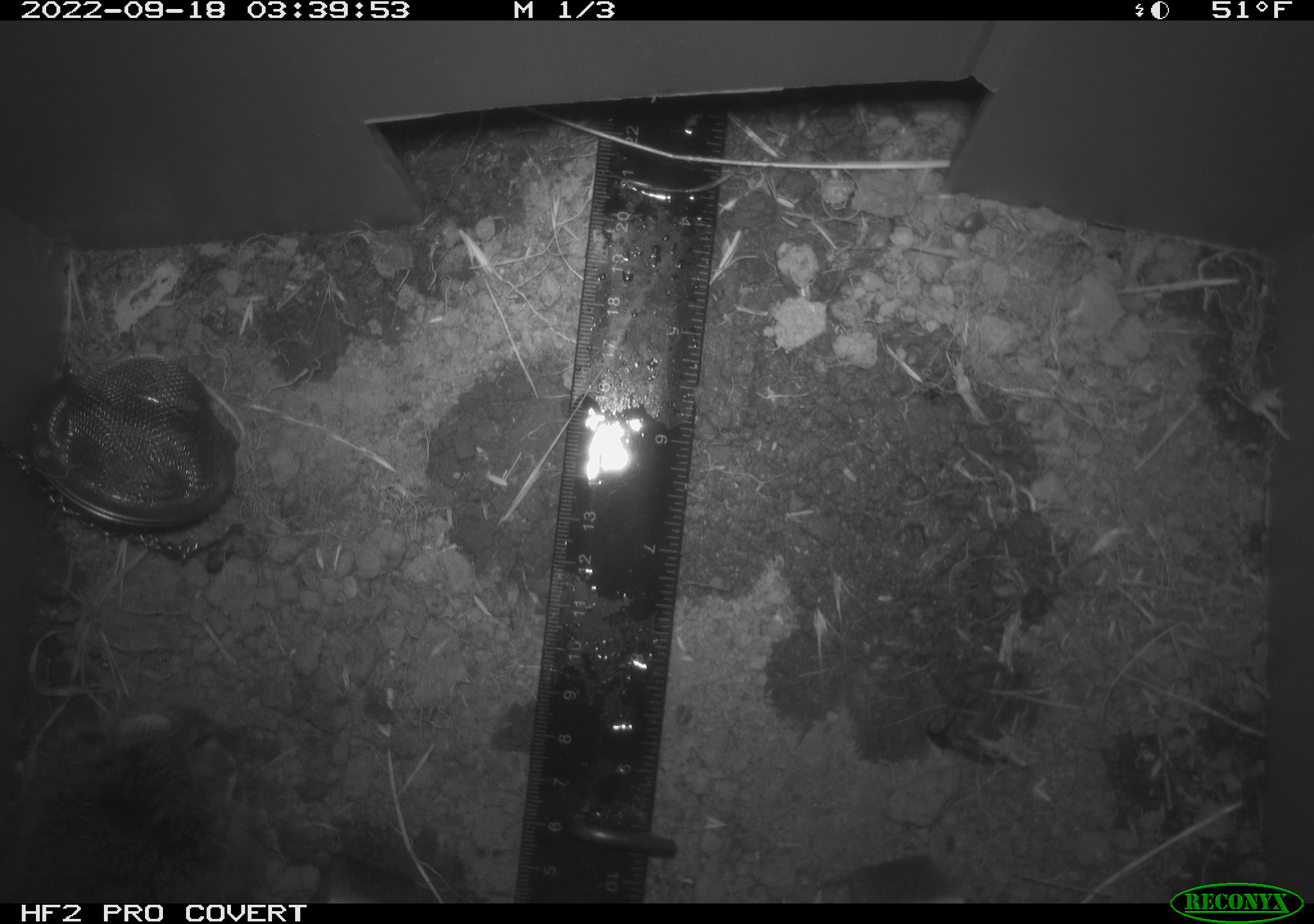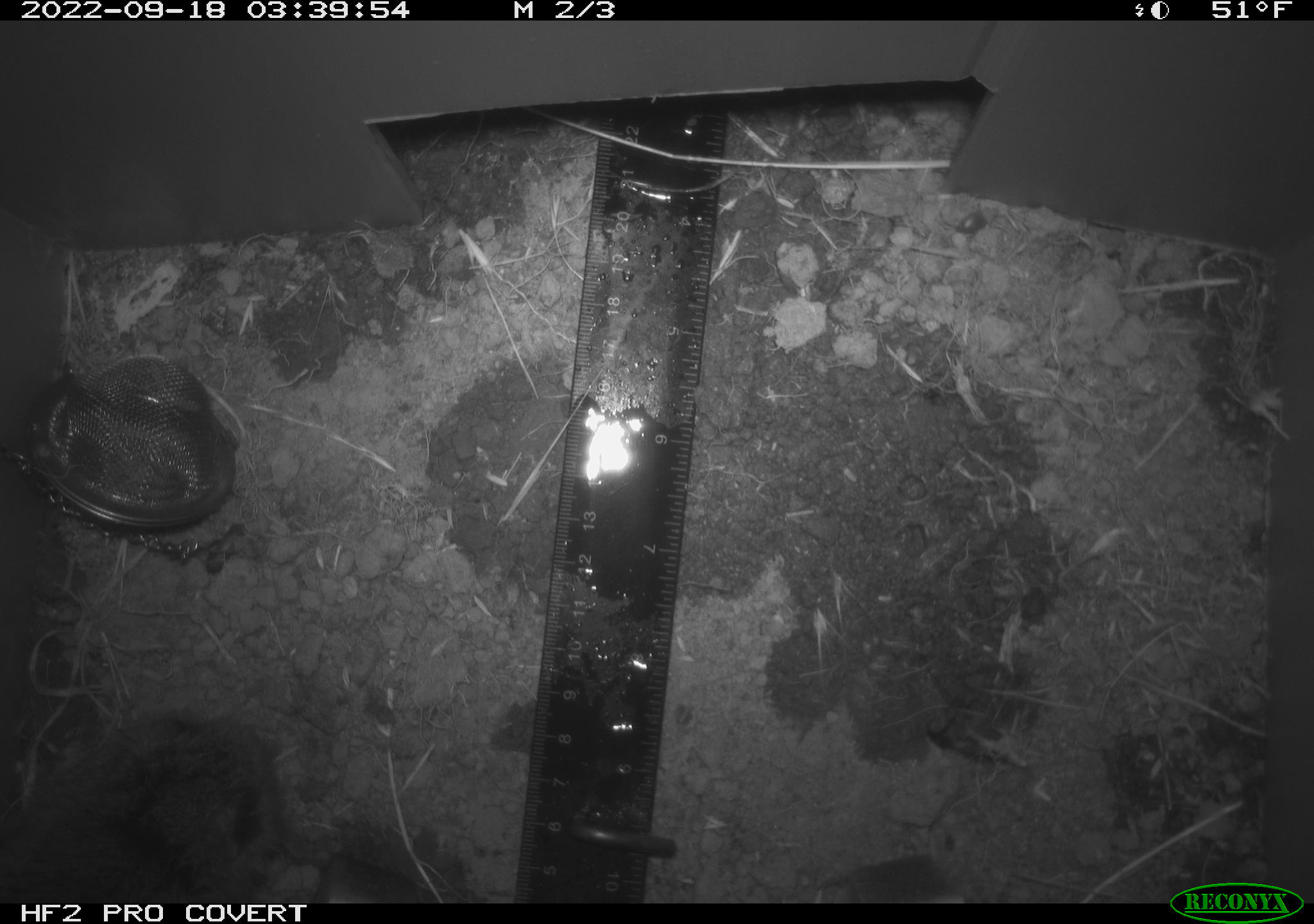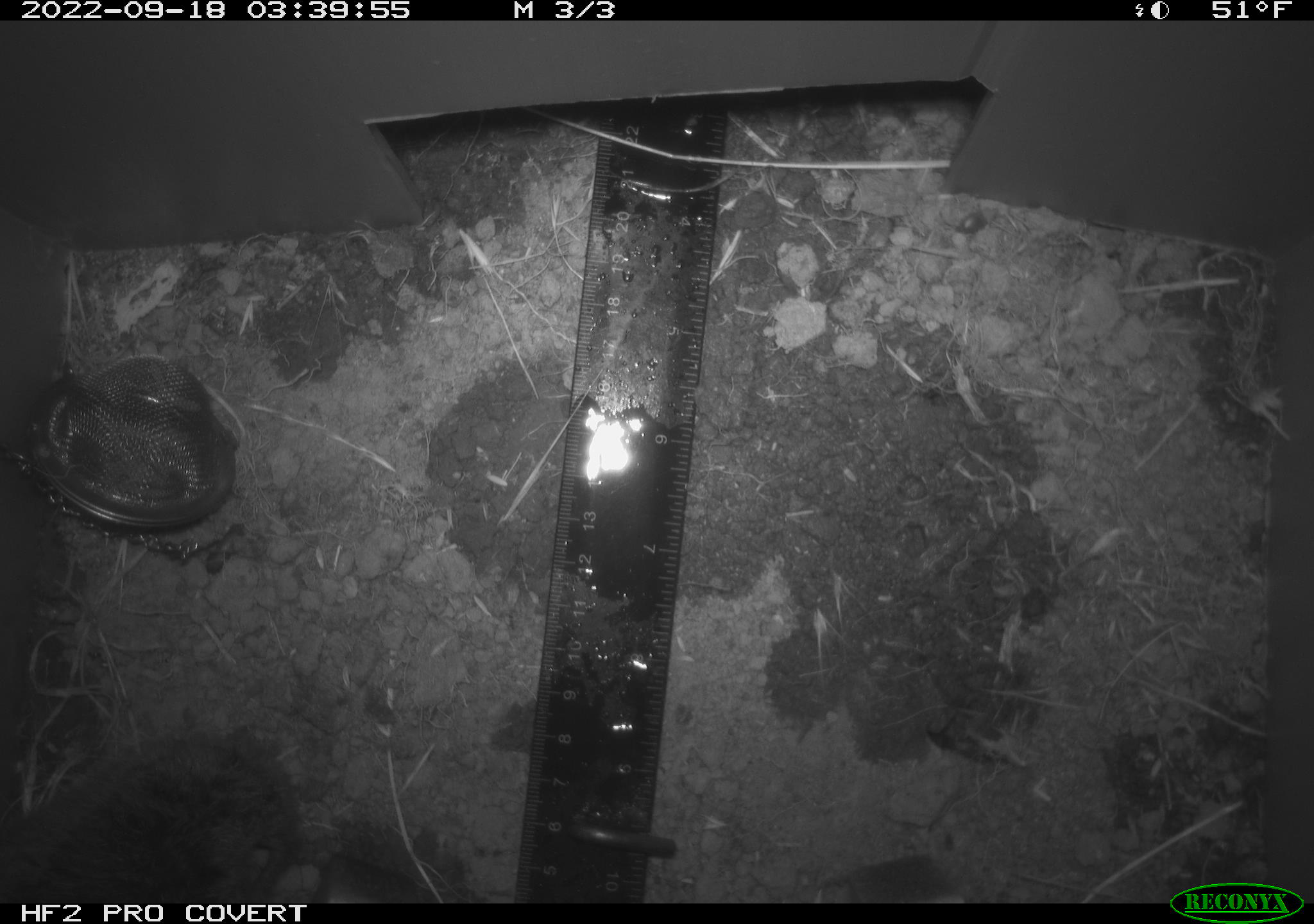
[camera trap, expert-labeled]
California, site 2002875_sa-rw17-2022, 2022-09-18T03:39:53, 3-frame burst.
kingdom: Animalia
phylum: Chordata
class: Mammalia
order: Rodentia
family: Cricetidae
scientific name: Arvicolinae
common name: voles, lemmings, and muskrats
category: arvicolinae subfamily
Arvicolinae subfamily (voles, lemmings, and muskrats) (Arvicolinae).